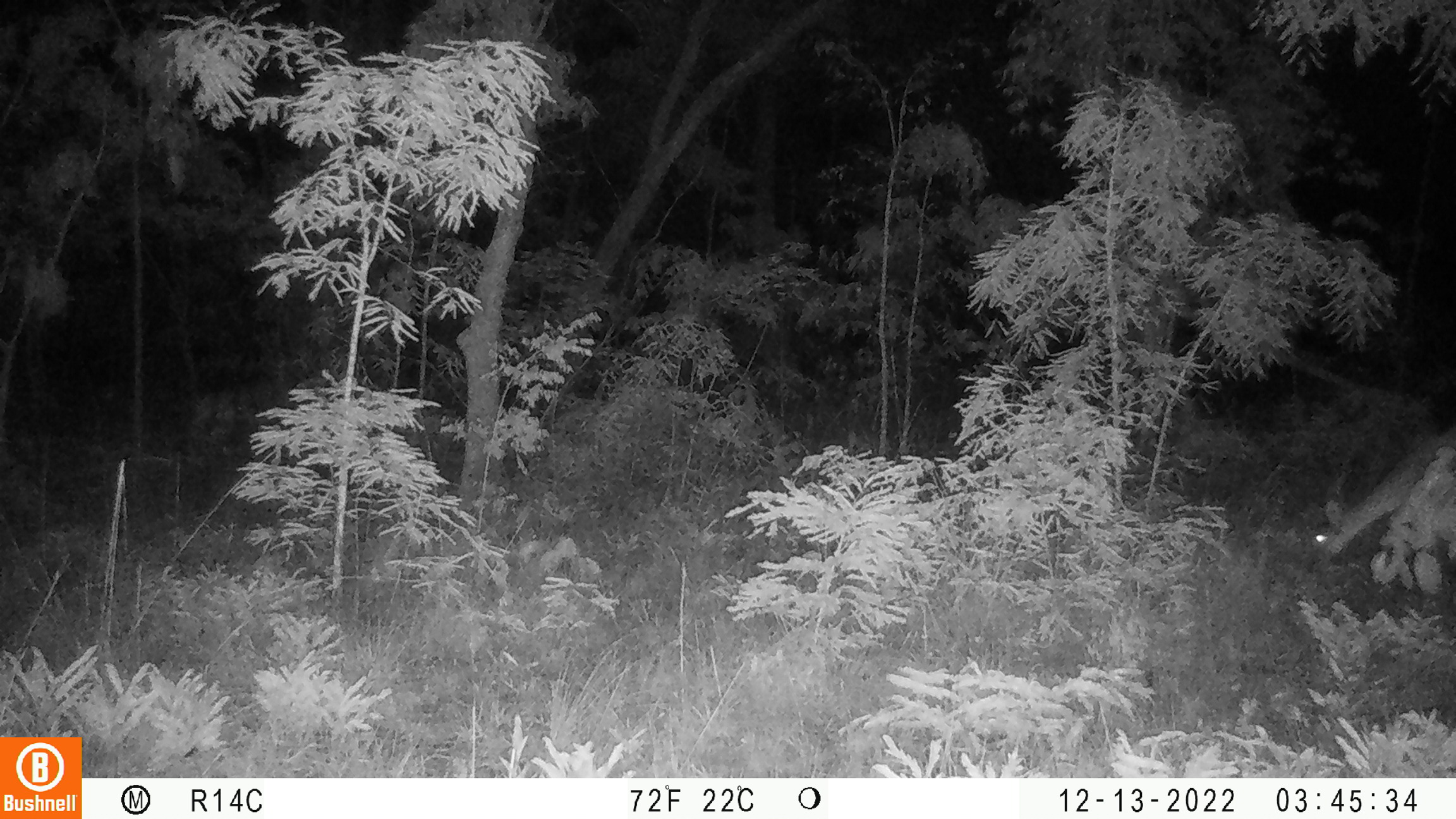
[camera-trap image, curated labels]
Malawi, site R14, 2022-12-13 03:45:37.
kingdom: Animalia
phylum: Chordata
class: Mammalia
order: Artiodactyla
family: Bovidae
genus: Redunca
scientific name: Redunca arundinum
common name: southern reedbuck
Southern reedbuck (Redunca arundinum), count 1.